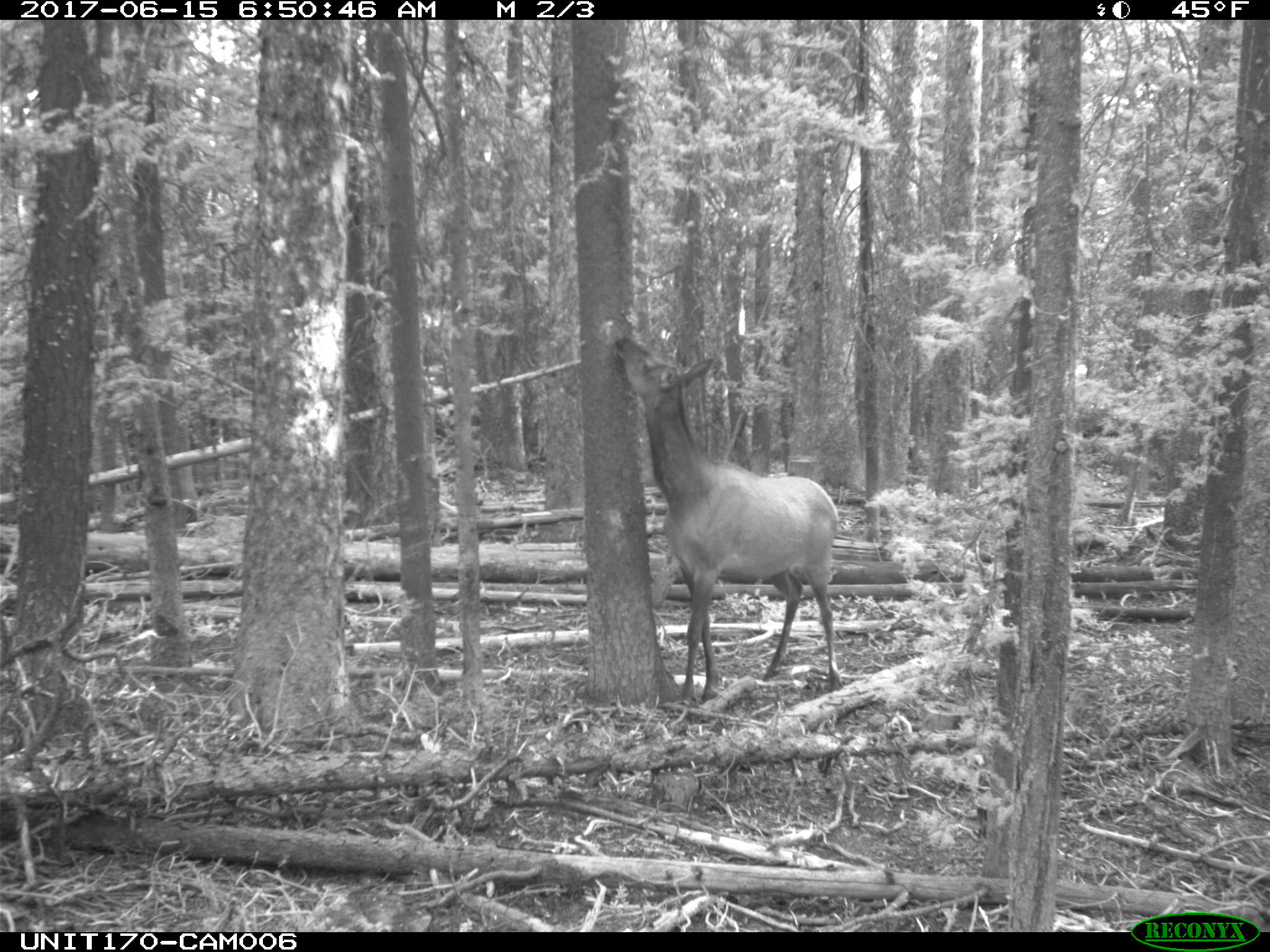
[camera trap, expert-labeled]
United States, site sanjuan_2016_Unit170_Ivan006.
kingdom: Animalia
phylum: Chordata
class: Mammalia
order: Artiodactyla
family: Cervidae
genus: Cervus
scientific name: Cervus elaphus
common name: red deer